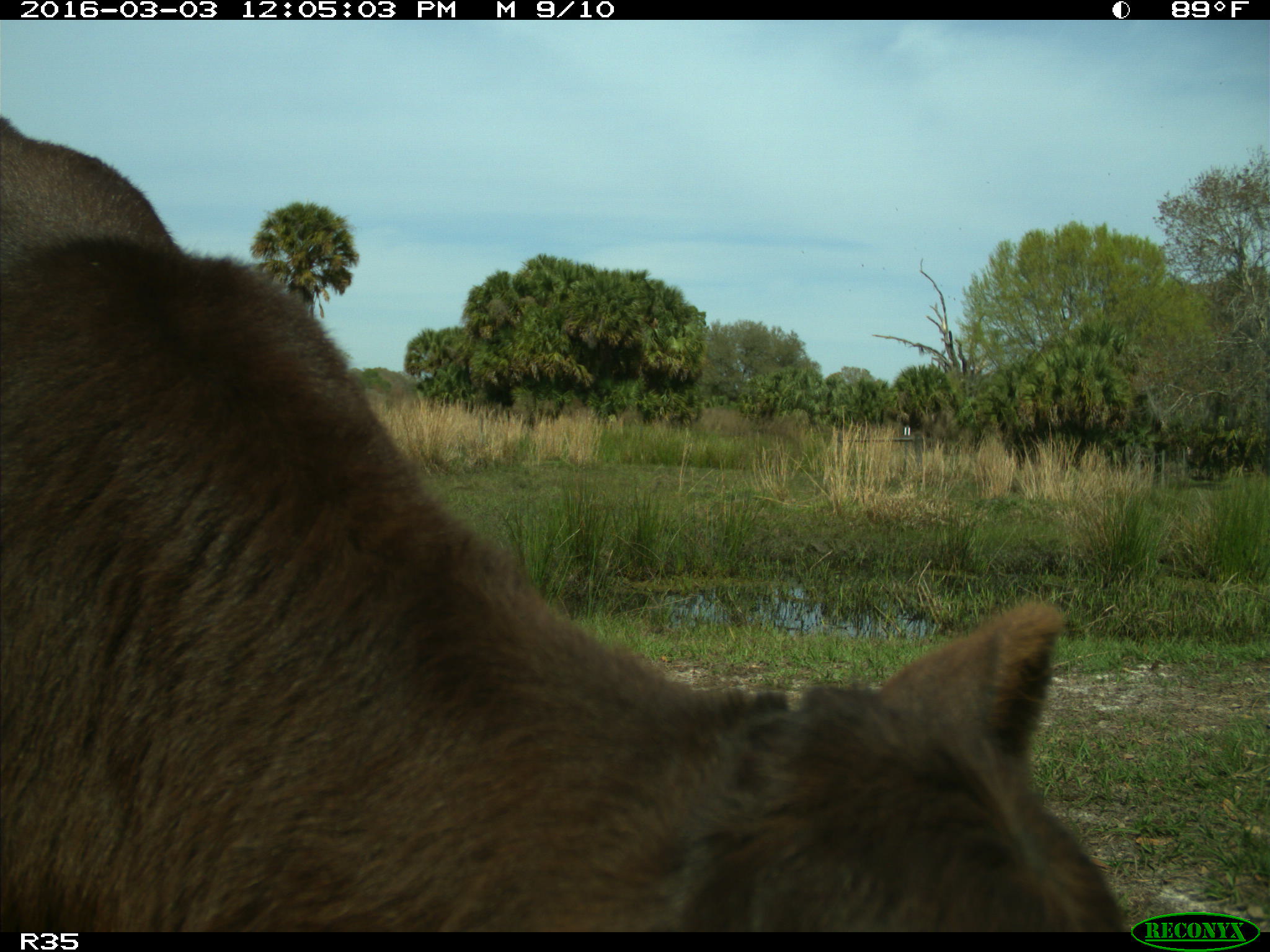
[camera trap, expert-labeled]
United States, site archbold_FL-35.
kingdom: Animalia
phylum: Chordata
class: Mammalia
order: Artiodactyla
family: Bovidae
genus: Bos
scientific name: Bos taurus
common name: domestic cow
Bos taurus (domestic cow).